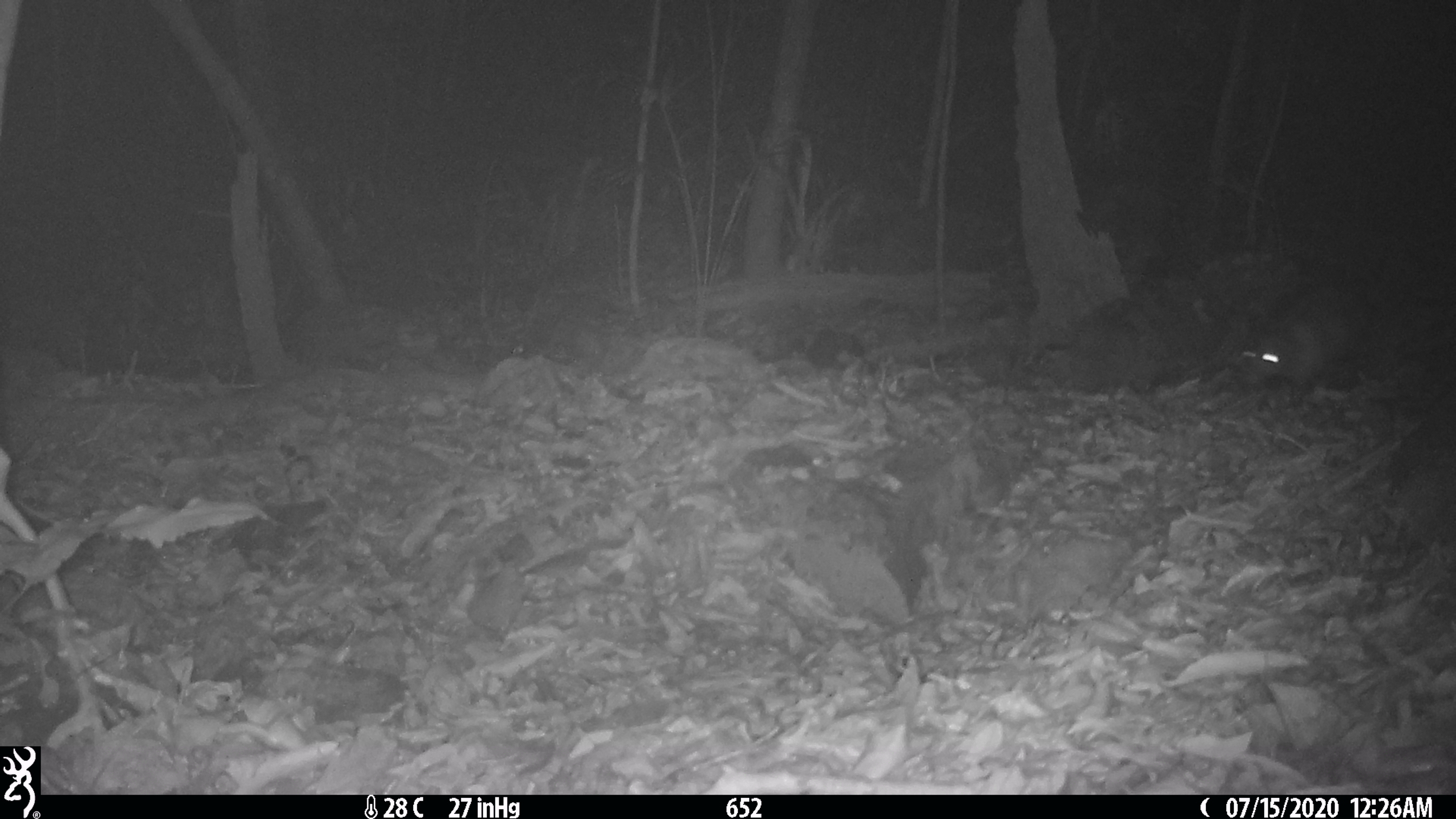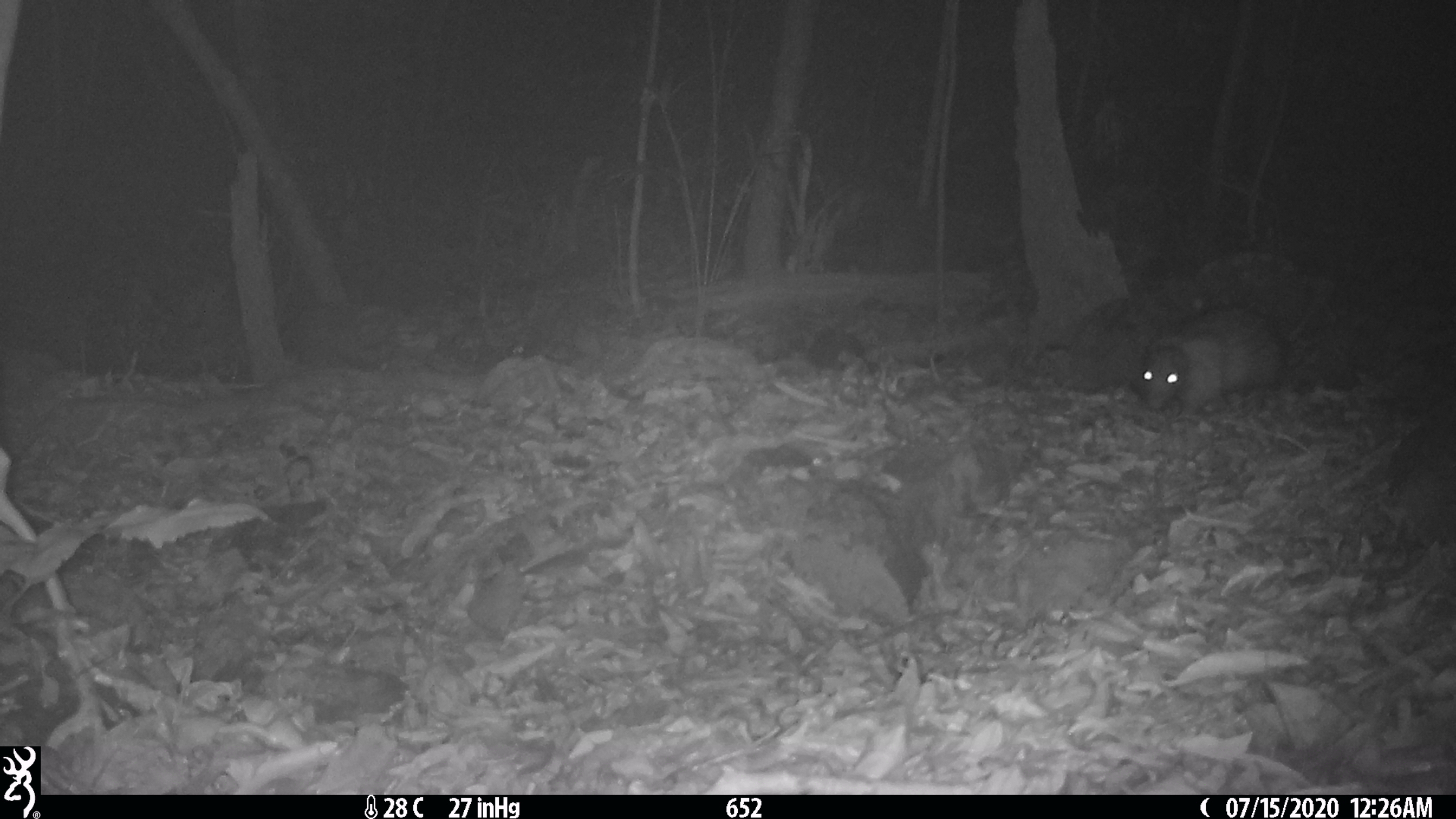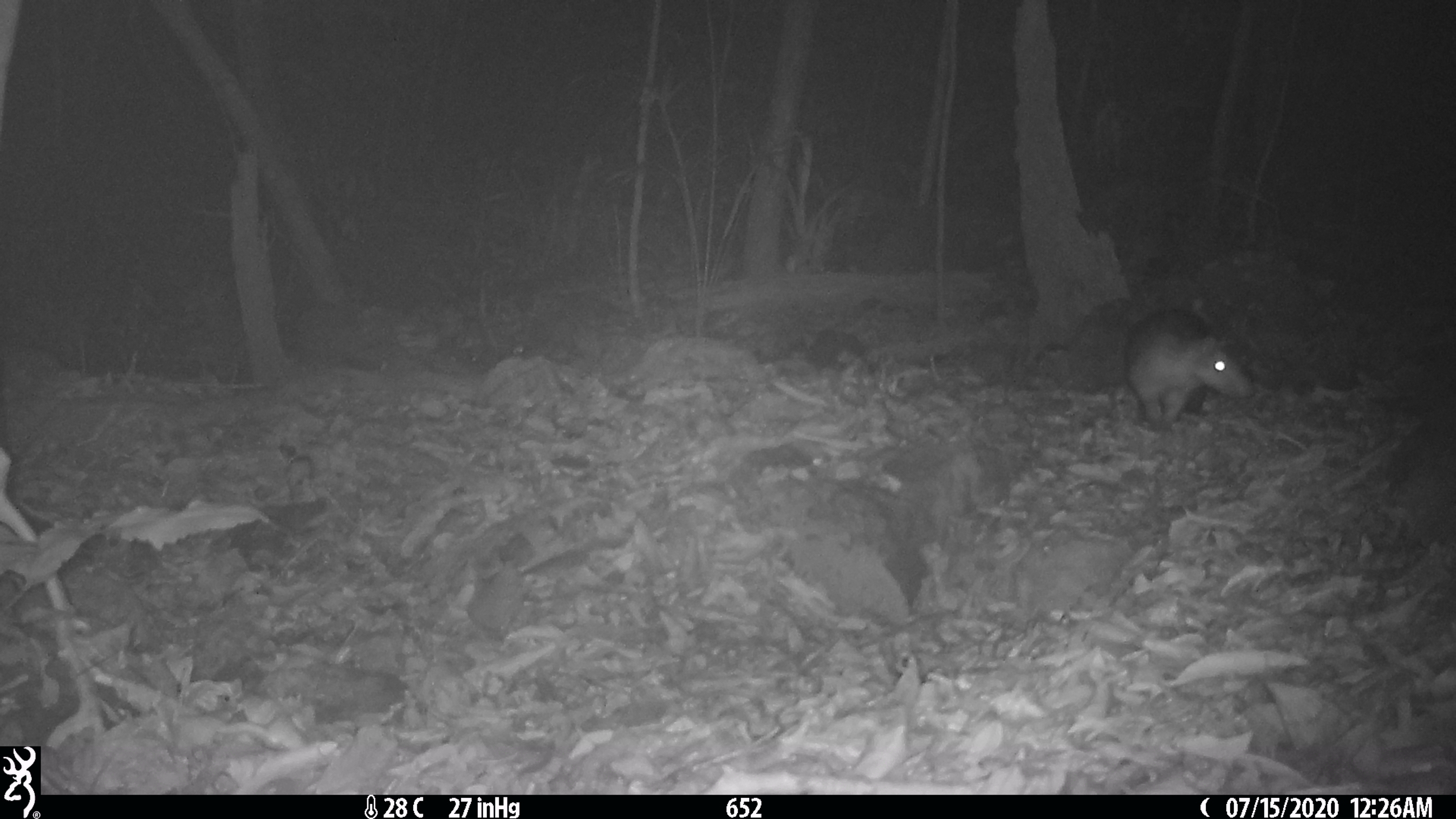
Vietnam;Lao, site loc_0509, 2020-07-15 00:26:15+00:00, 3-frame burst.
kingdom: Animalia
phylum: Chordata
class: Mammalia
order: Rodentia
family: Hystricidae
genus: Atherurus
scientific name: Atherurus macrourus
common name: asiatic brush-tailed porcupine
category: asiatic brush tailed porcupine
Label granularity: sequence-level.